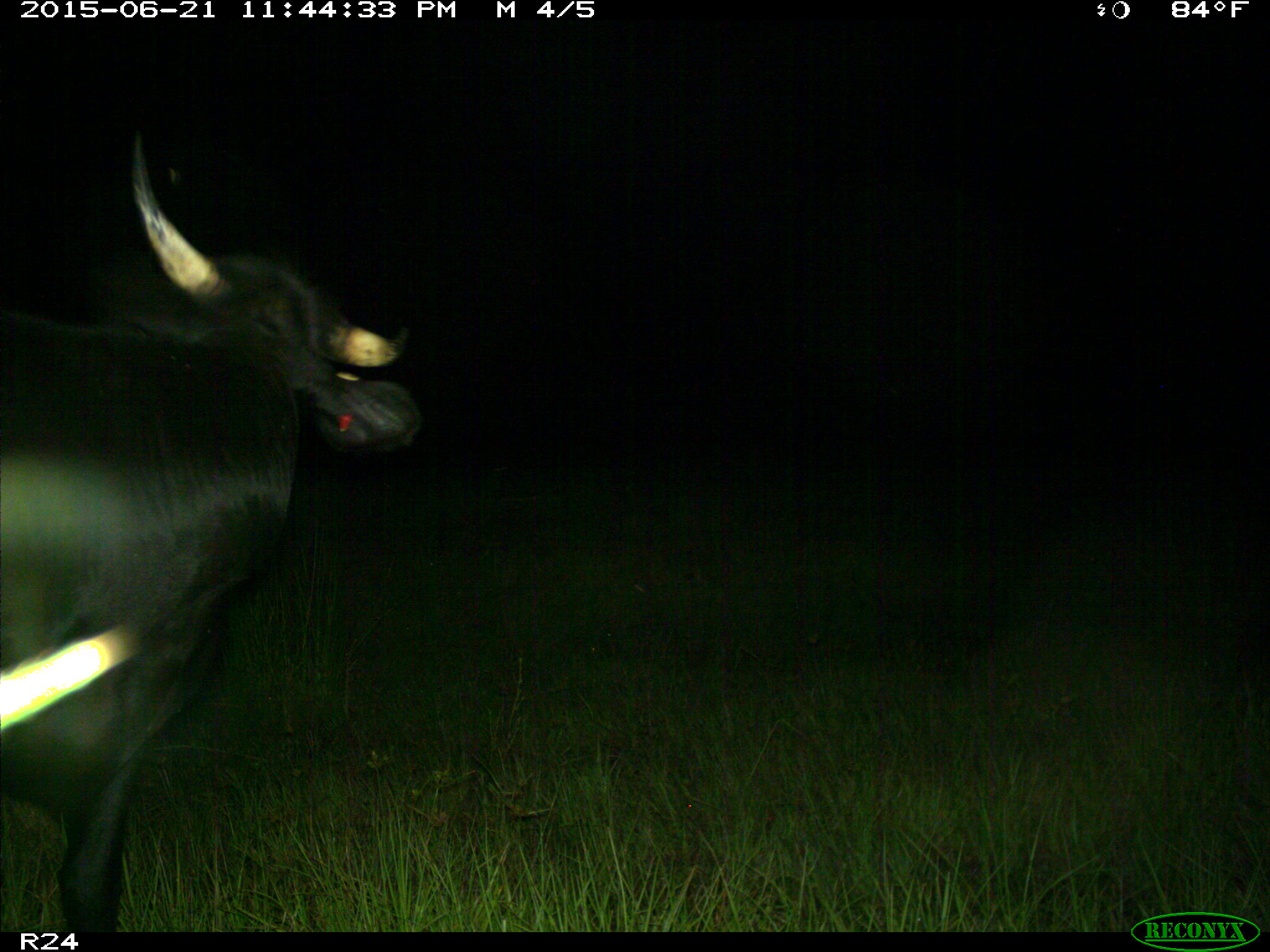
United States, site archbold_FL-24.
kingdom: Animalia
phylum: Chordata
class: Mammalia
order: Artiodactyla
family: Bovidae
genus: Bos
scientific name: Bos taurus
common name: domestic cow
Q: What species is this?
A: Bos taurus (domestic cow).